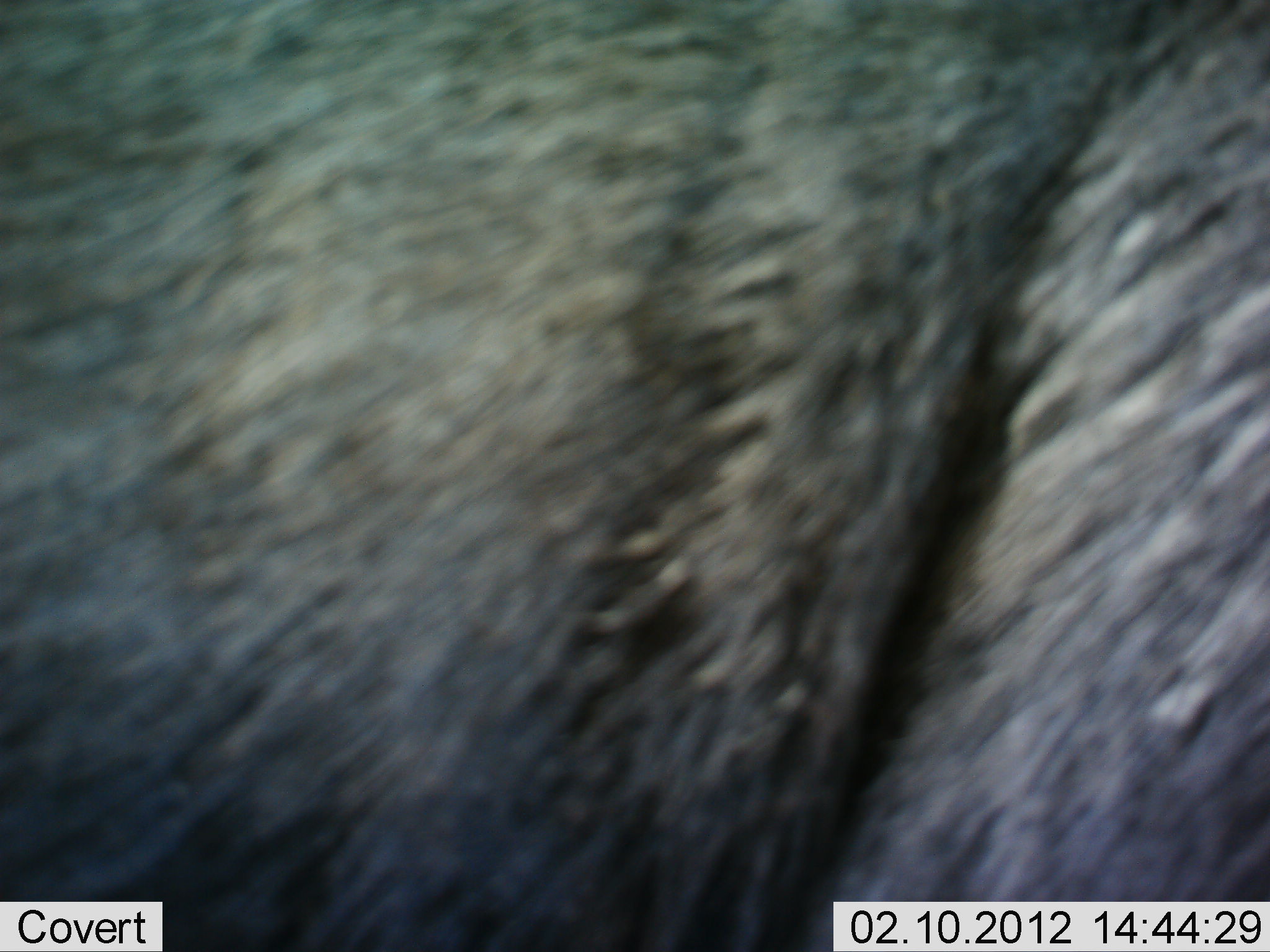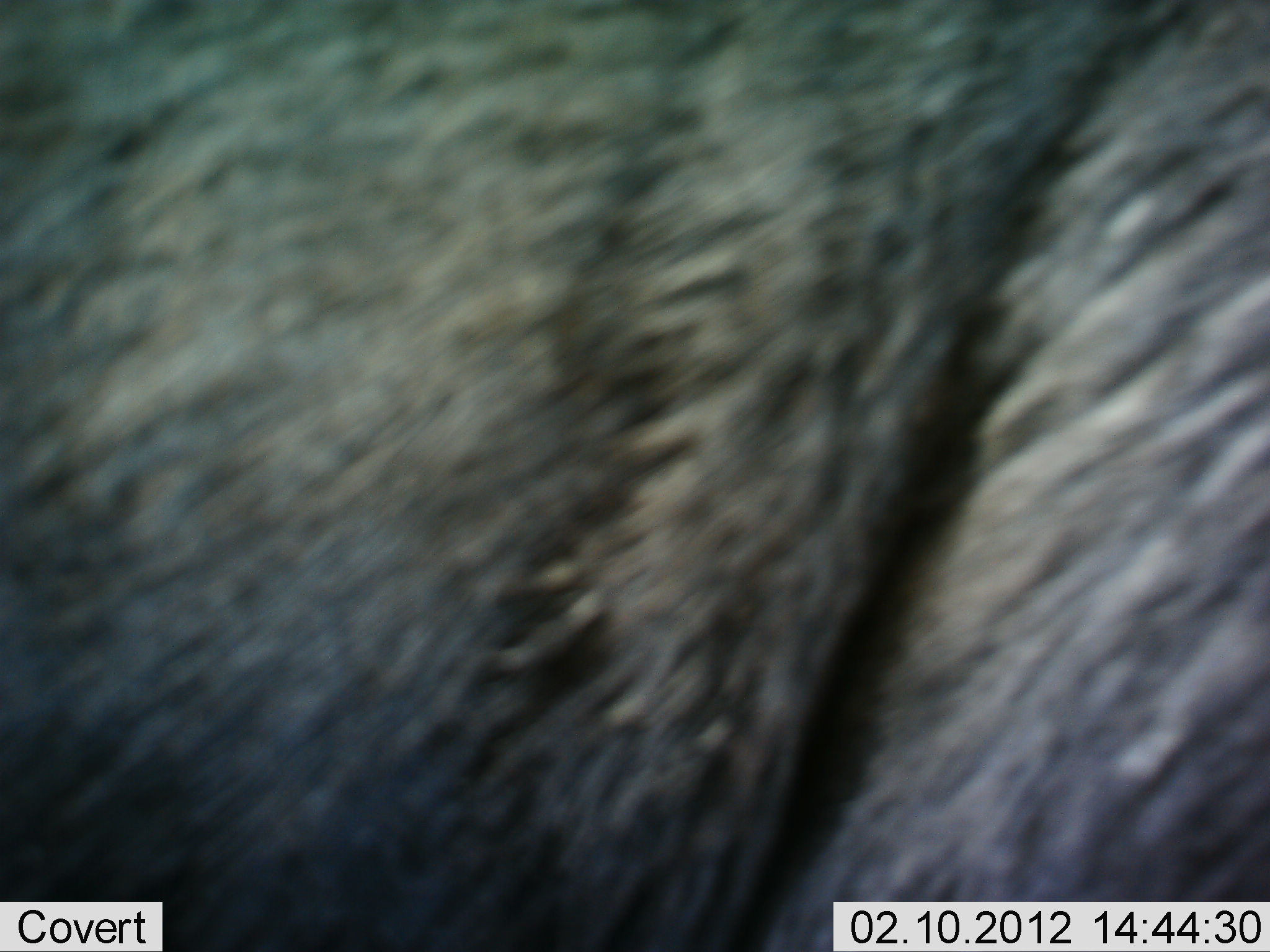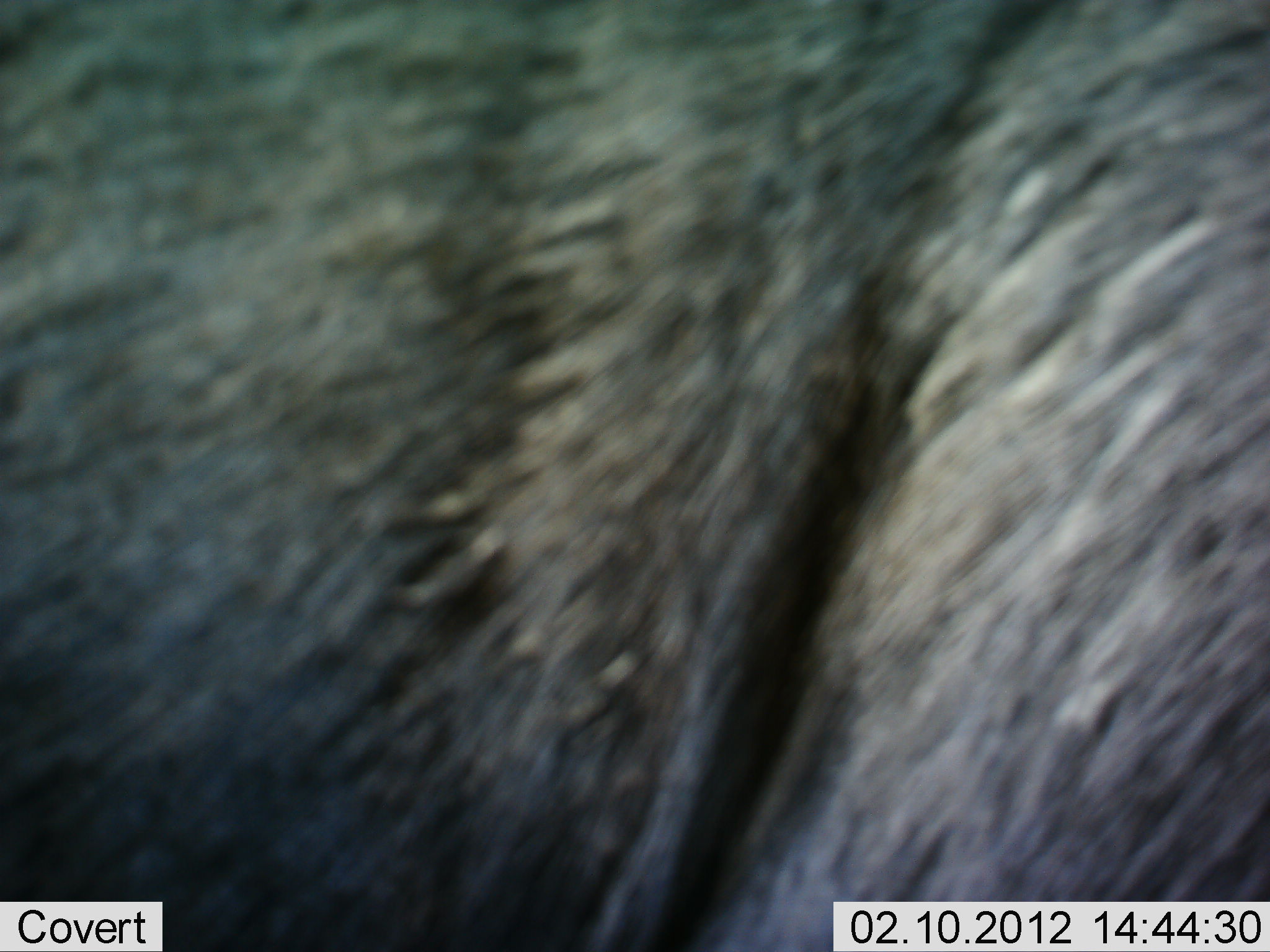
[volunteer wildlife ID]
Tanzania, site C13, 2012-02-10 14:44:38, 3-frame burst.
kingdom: Animalia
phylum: Chordata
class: Mammalia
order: Artiodactyla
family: Bovidae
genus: Connochaetes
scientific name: Connochaetes taurinus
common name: blue wildebeest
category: wildebeest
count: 1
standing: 94%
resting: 0%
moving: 6%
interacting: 0%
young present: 0%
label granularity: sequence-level